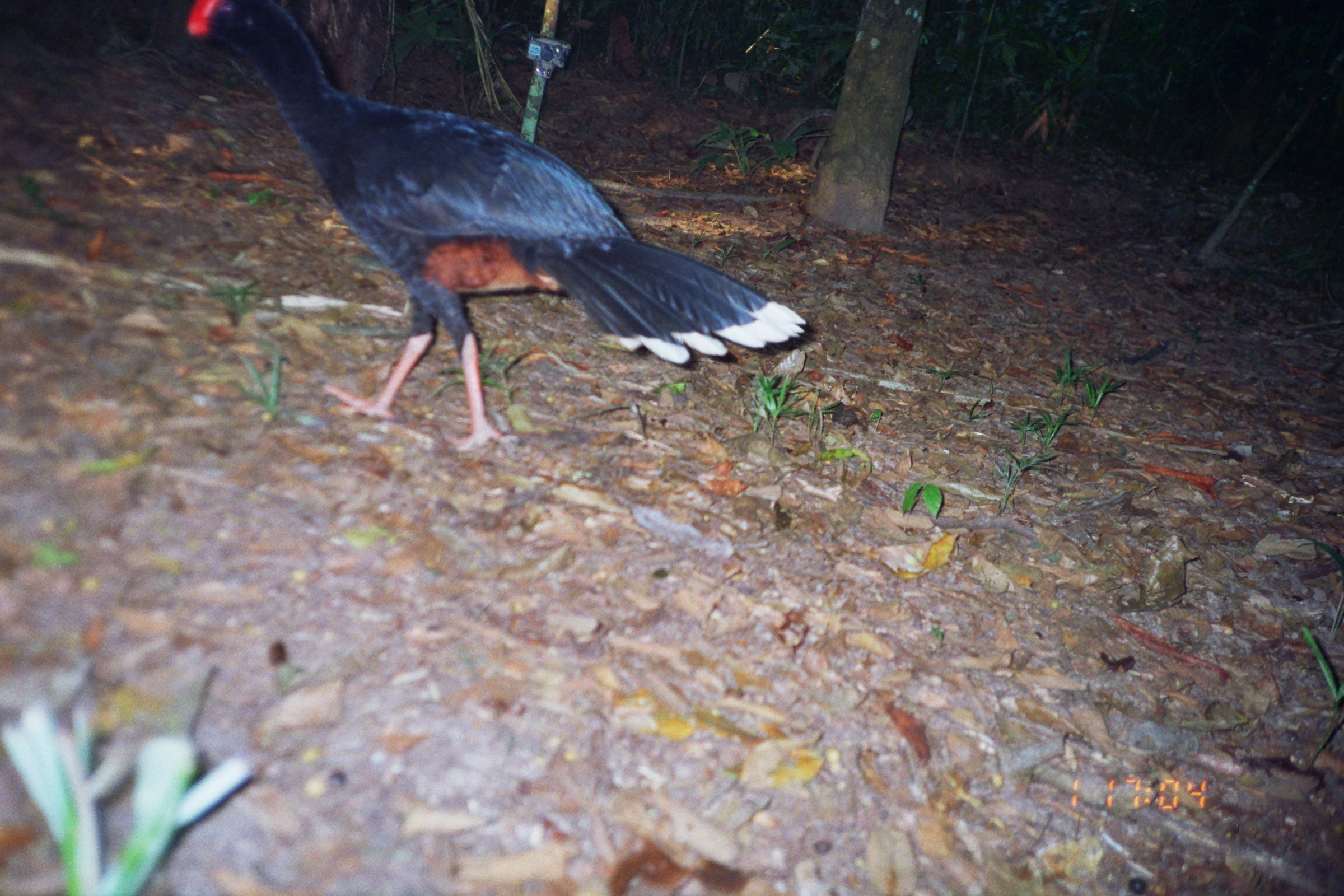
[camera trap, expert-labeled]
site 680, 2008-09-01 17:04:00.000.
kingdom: Animalia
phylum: Chordata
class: Aves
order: Galliformes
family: Cracidae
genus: Mitu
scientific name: Mitu tuberosum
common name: razor-billed curassow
Mitu tuberosum (razor-billed curassow).